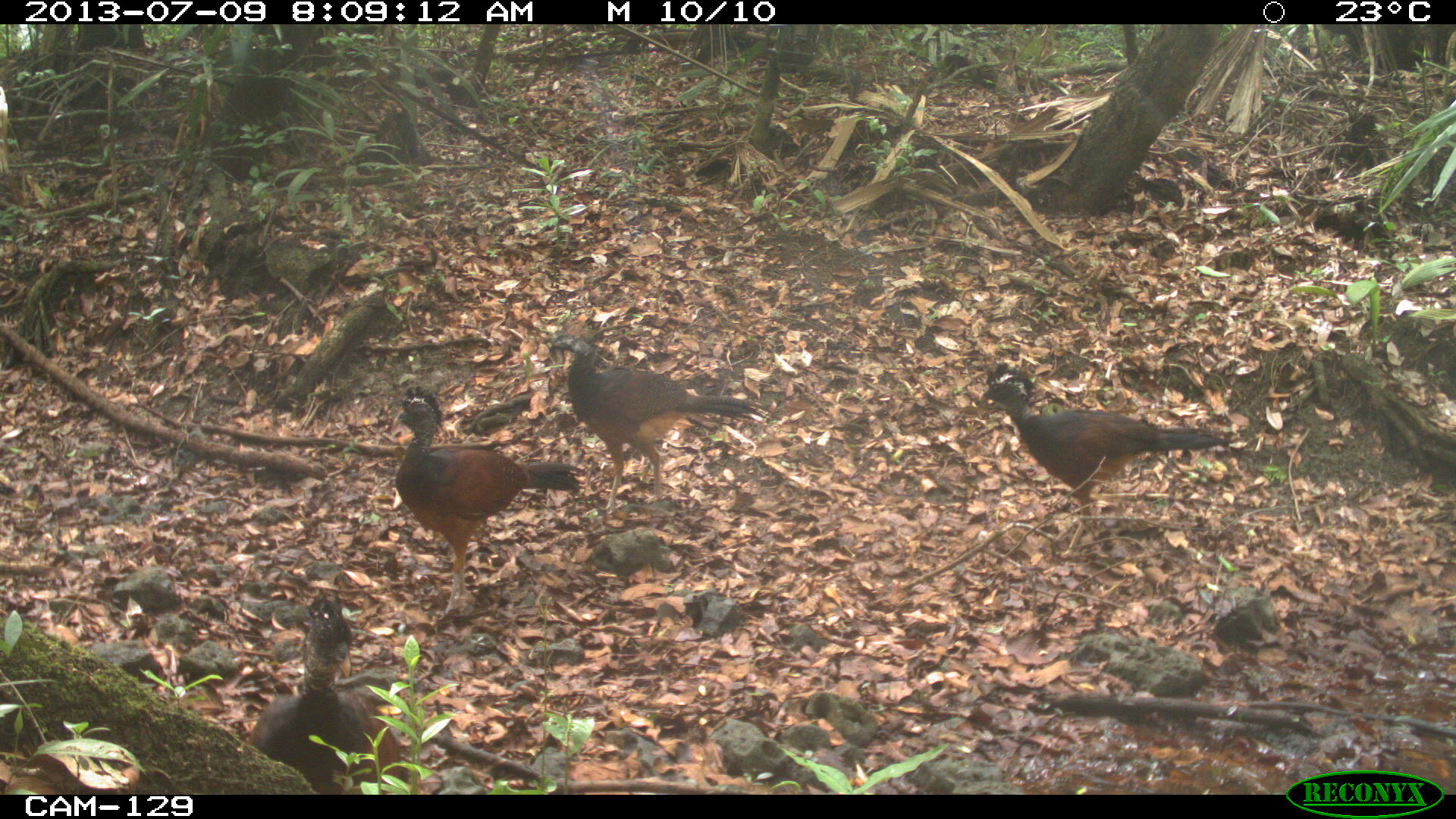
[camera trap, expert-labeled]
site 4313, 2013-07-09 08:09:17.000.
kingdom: Animalia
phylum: Chordata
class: Aves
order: Galliformes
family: Cracidae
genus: Crax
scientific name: Crax rubra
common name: great curassow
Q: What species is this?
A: Crax rubra (great curassow).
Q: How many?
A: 3.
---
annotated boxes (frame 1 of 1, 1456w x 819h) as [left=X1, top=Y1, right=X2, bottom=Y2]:
crax rubra: [left=976, top=361, right=1232, bottom=560]; [left=391, top=382, right=587, bottom=622]; [left=538, top=328, right=772, bottom=520]; [left=243, top=594, right=409, bottom=792]